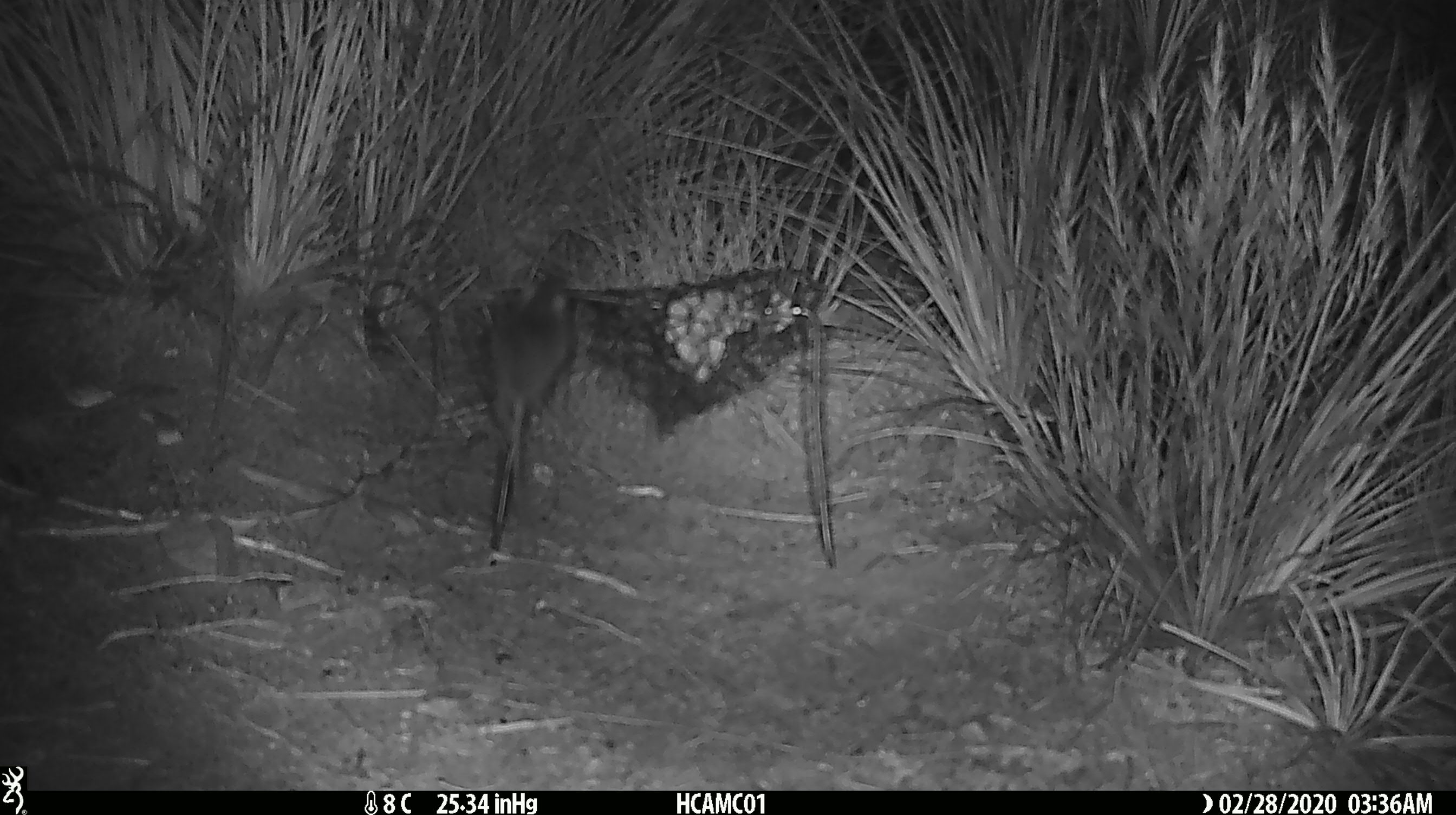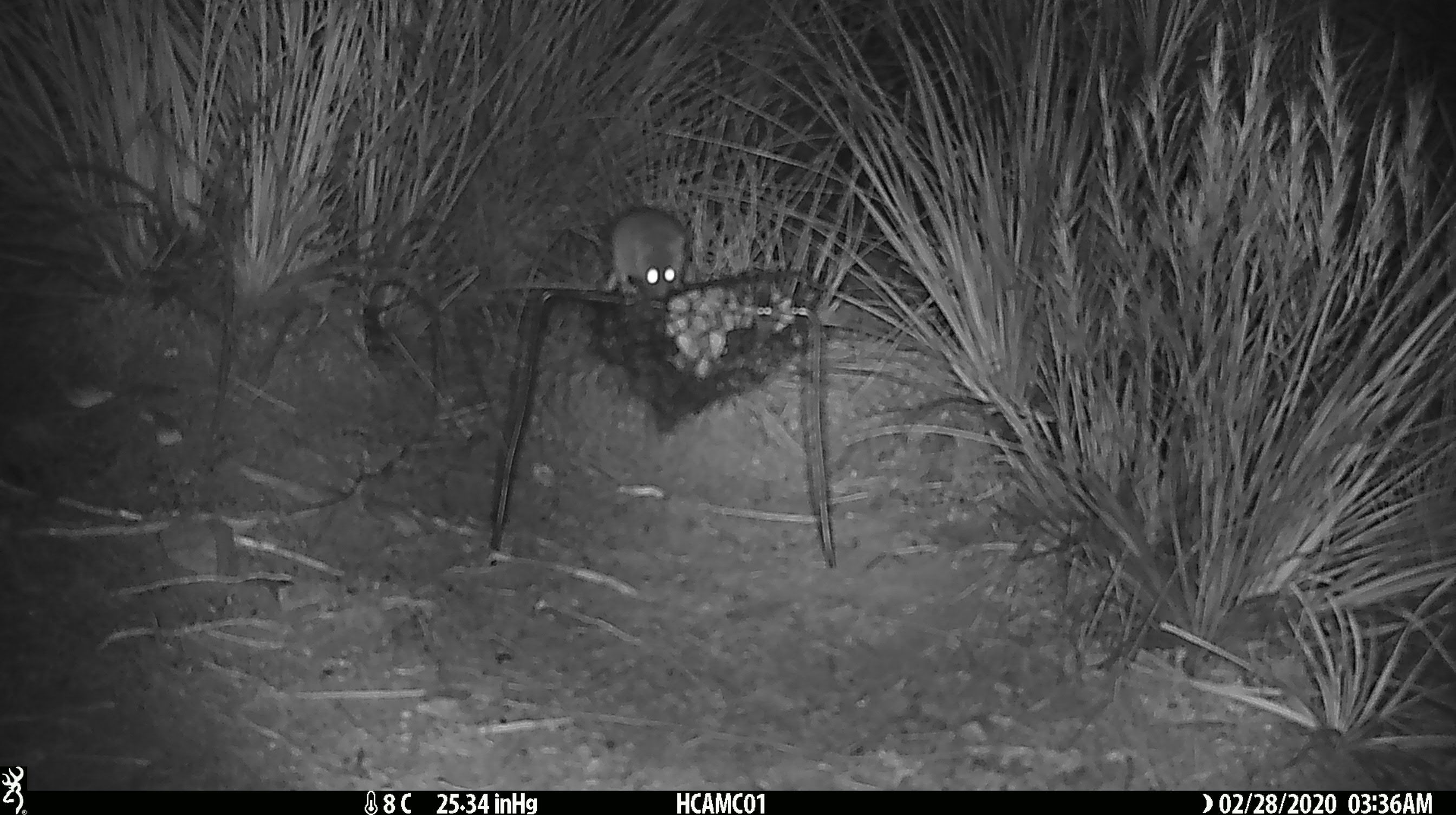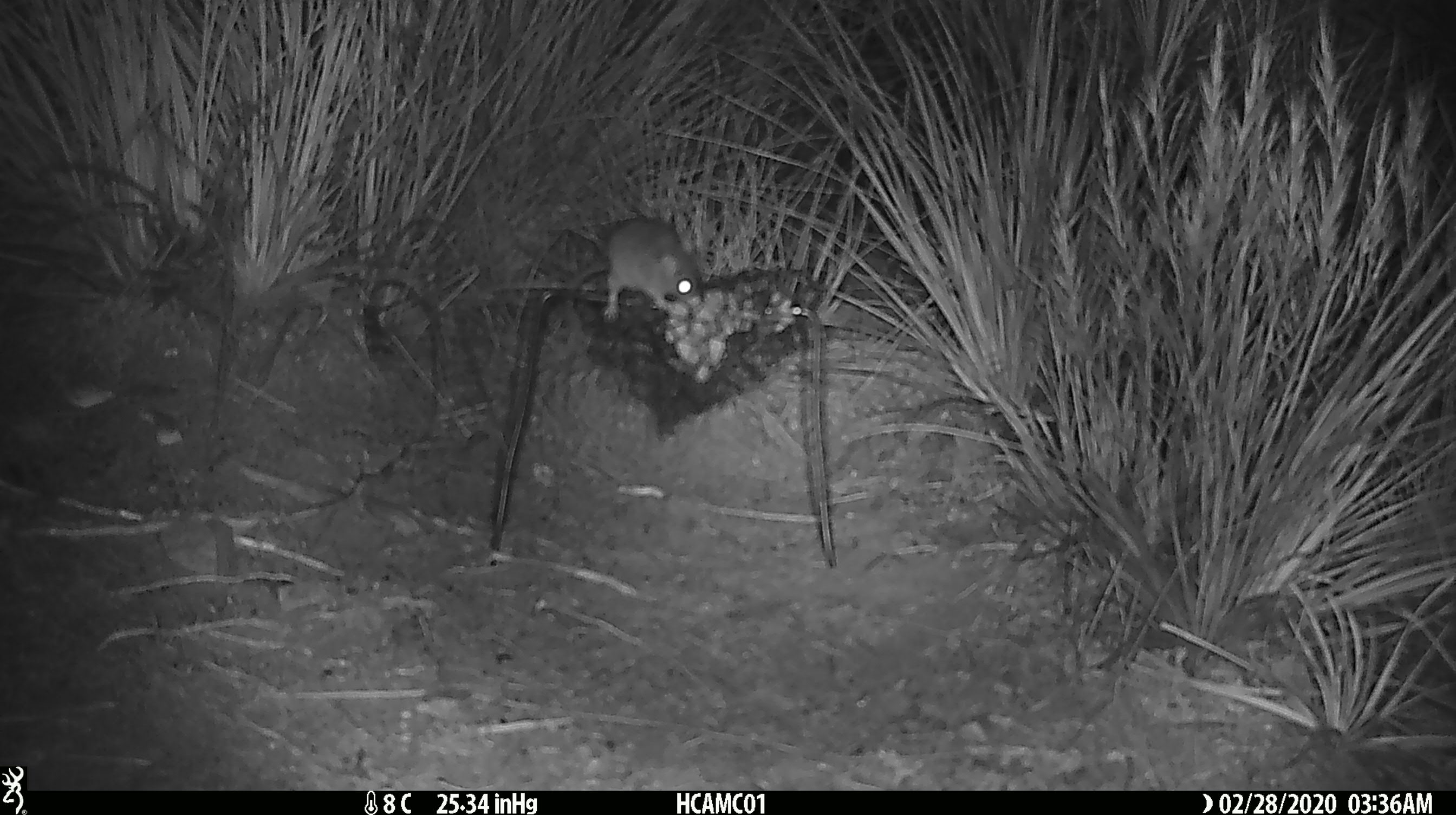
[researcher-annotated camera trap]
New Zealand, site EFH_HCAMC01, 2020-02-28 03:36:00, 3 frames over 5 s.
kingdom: Animalia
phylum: Chordata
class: Mammalia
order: Rodentia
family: Muridae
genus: Mus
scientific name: Mus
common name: mouse